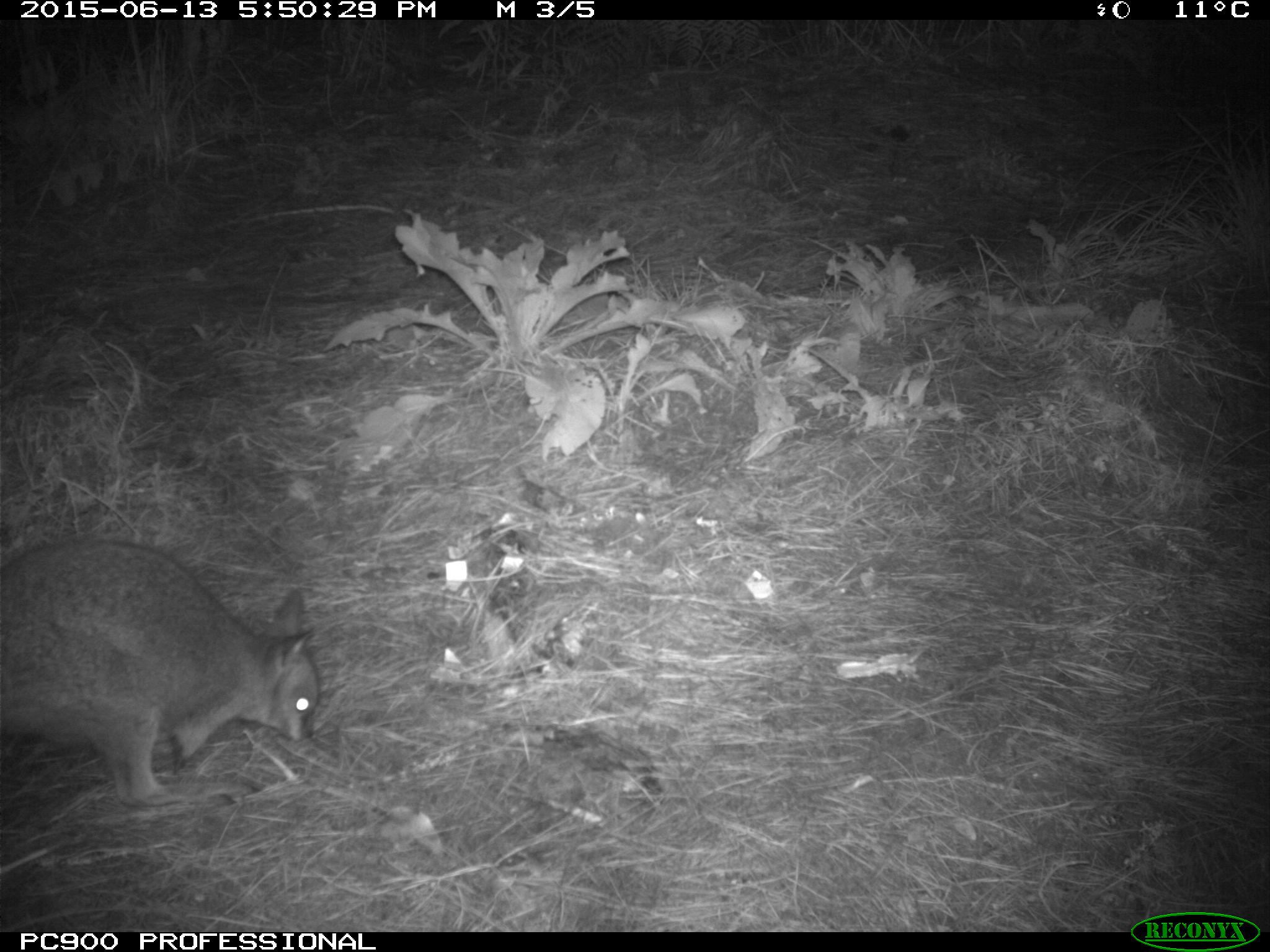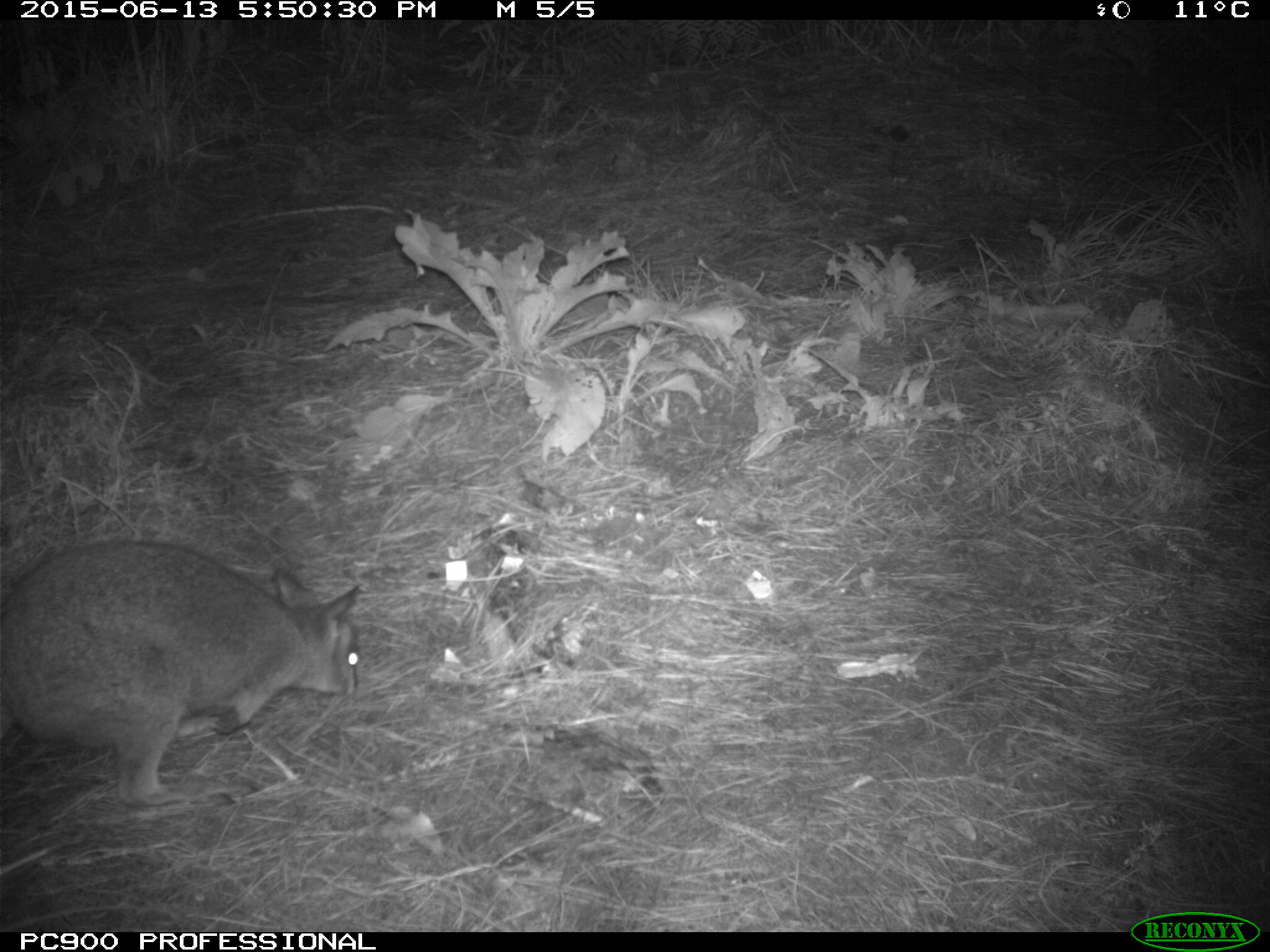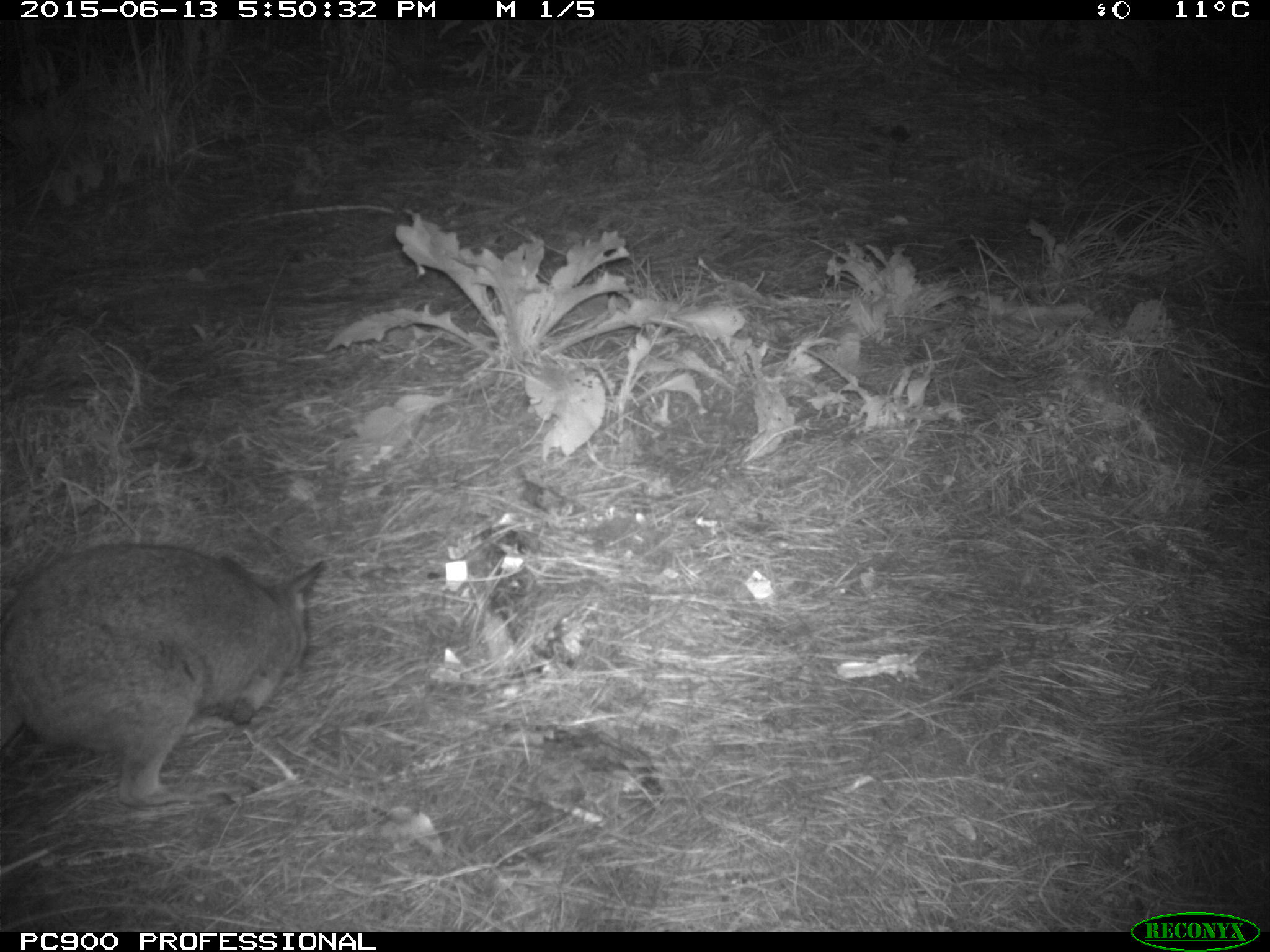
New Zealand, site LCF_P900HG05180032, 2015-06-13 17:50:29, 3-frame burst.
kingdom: Animalia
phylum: Chordata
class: Mammalia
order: Diprotodontia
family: Macropodidae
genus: Notamacropus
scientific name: Notamacropus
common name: wallaby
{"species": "wallaby (Notamacropus)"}